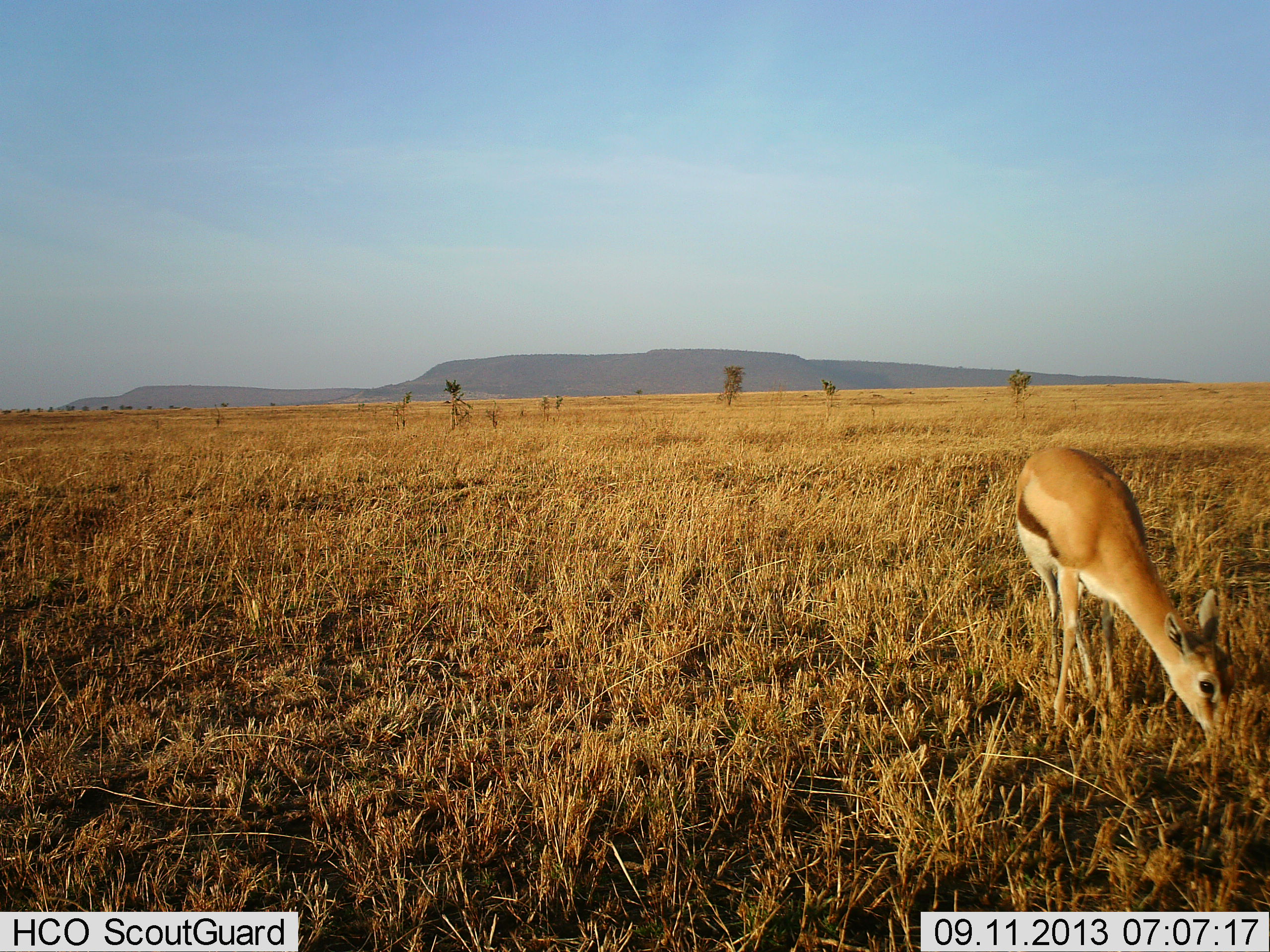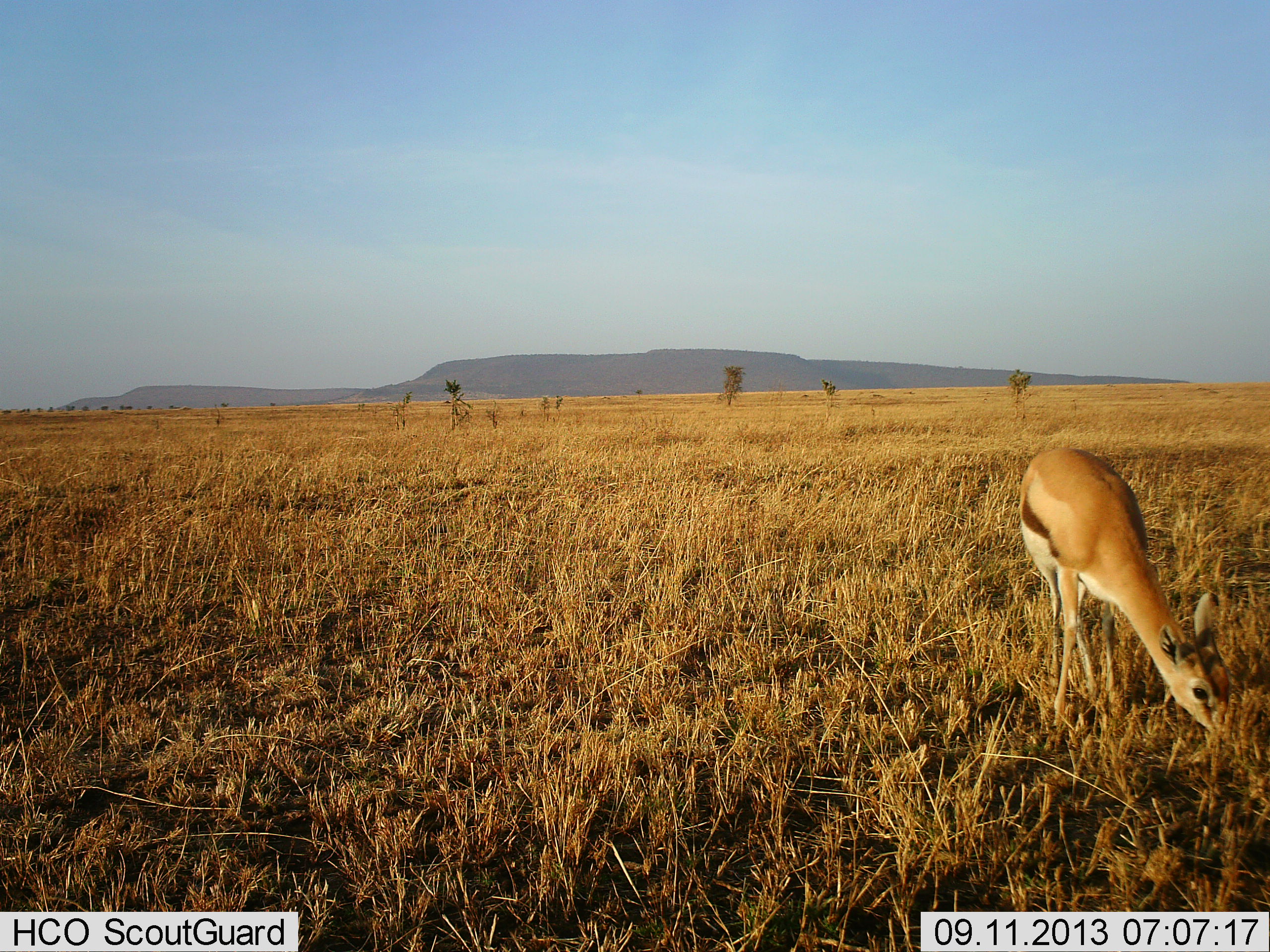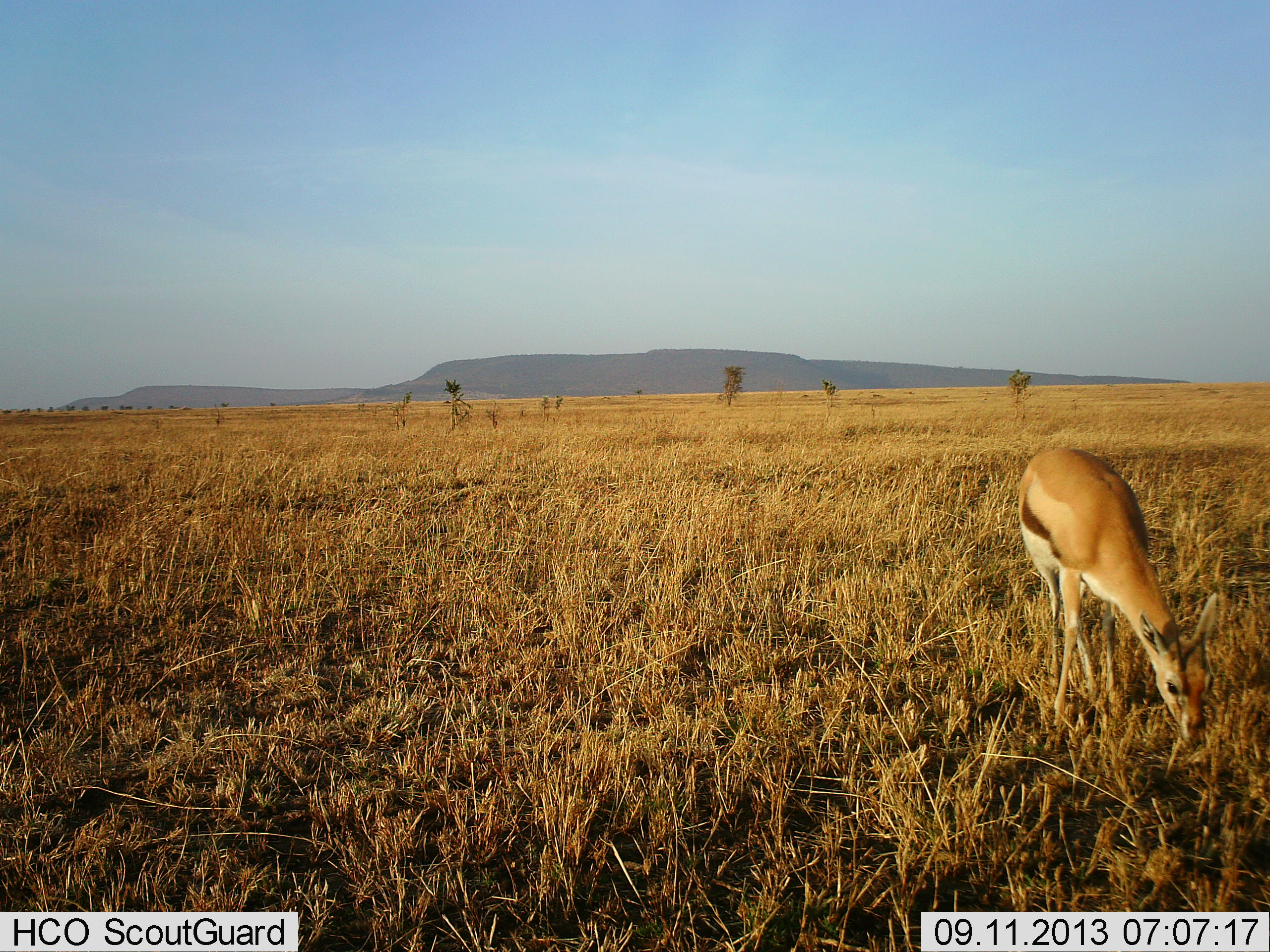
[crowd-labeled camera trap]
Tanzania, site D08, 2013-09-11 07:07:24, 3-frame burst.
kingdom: Animalia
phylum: Chordata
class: Mammalia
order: Artiodactyla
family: Bovidae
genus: Eudorcas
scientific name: Eudorcas thomsonii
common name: thomson's gazelle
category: gazellethomsons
Gazellethomsons (thomson's gazelle) (Eudorcas thomsonii), count 1. Behavior (volunteer vote fractions): standing 24%, resting 0%, moving 0%, interacting 0%. Young present (vote fraction): 7%. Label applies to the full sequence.